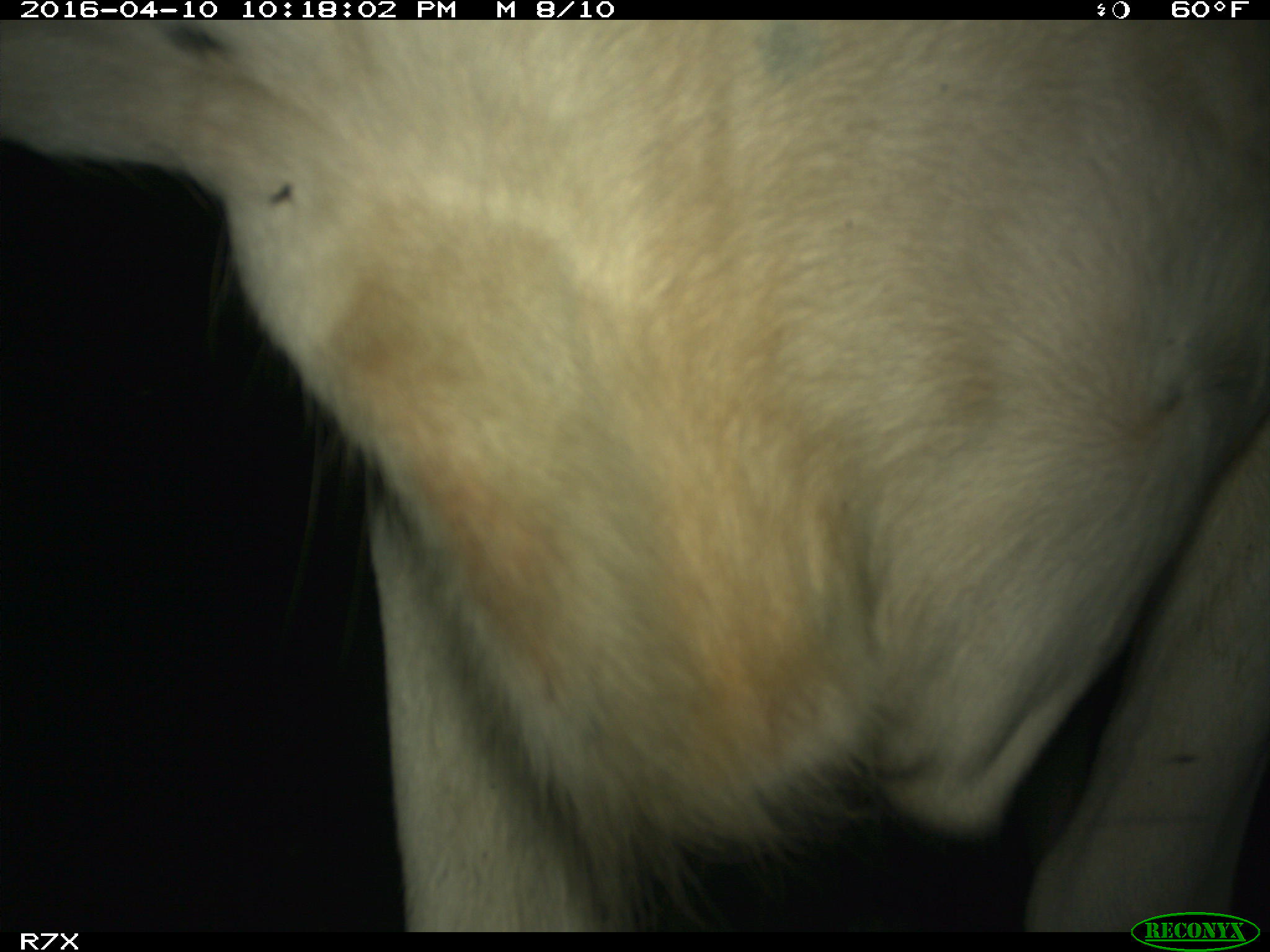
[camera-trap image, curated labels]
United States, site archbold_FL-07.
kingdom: Animalia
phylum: Chordata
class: Mammalia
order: Artiodactyla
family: Bovidae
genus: Bos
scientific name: Bos taurus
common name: domestic cow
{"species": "Bos taurus (domestic cow)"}